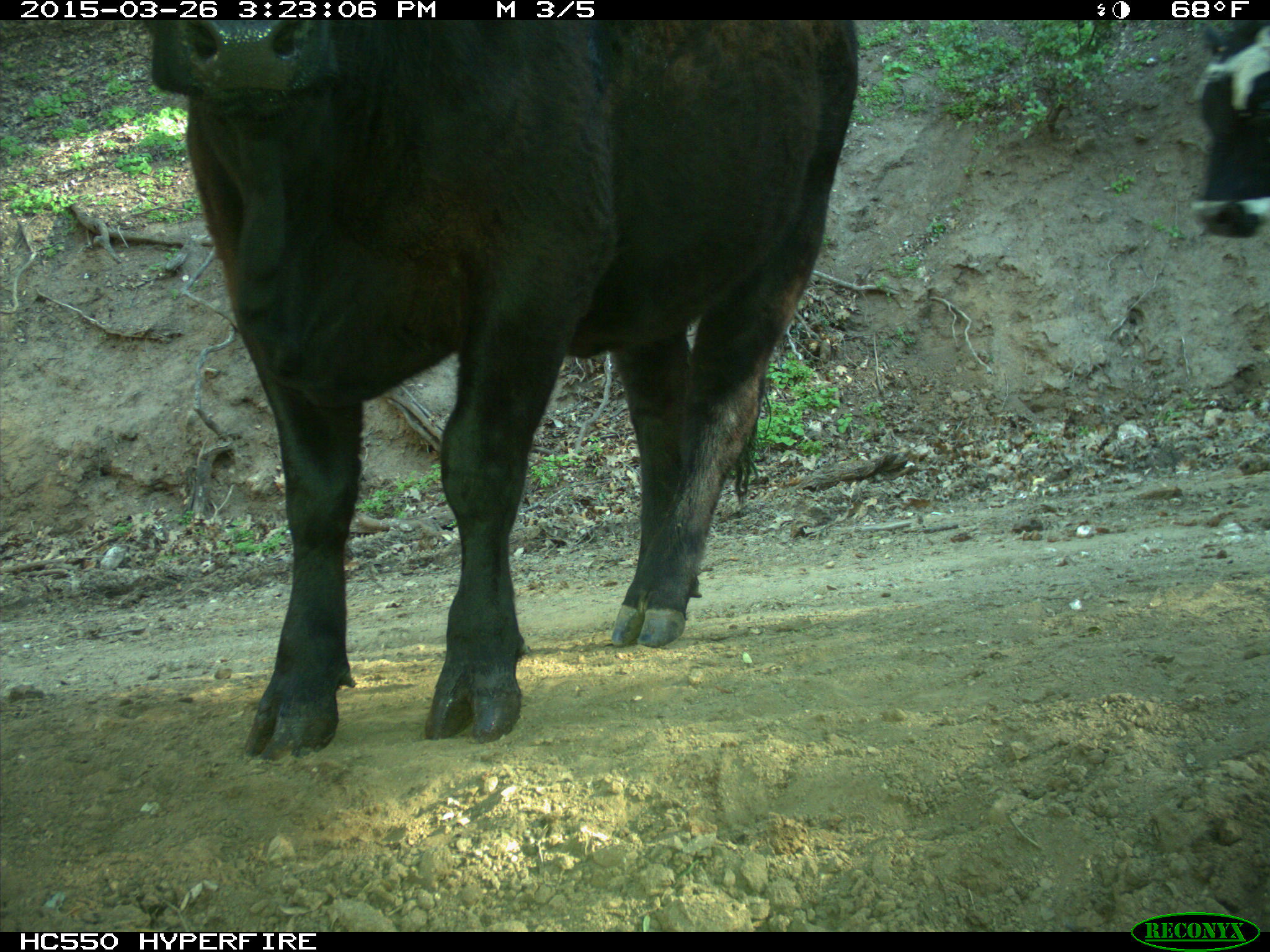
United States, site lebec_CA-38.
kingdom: Animalia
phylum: Chordata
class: Mammalia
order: Artiodactyla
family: Bovidae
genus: Bos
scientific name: Bos taurus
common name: domestic cow